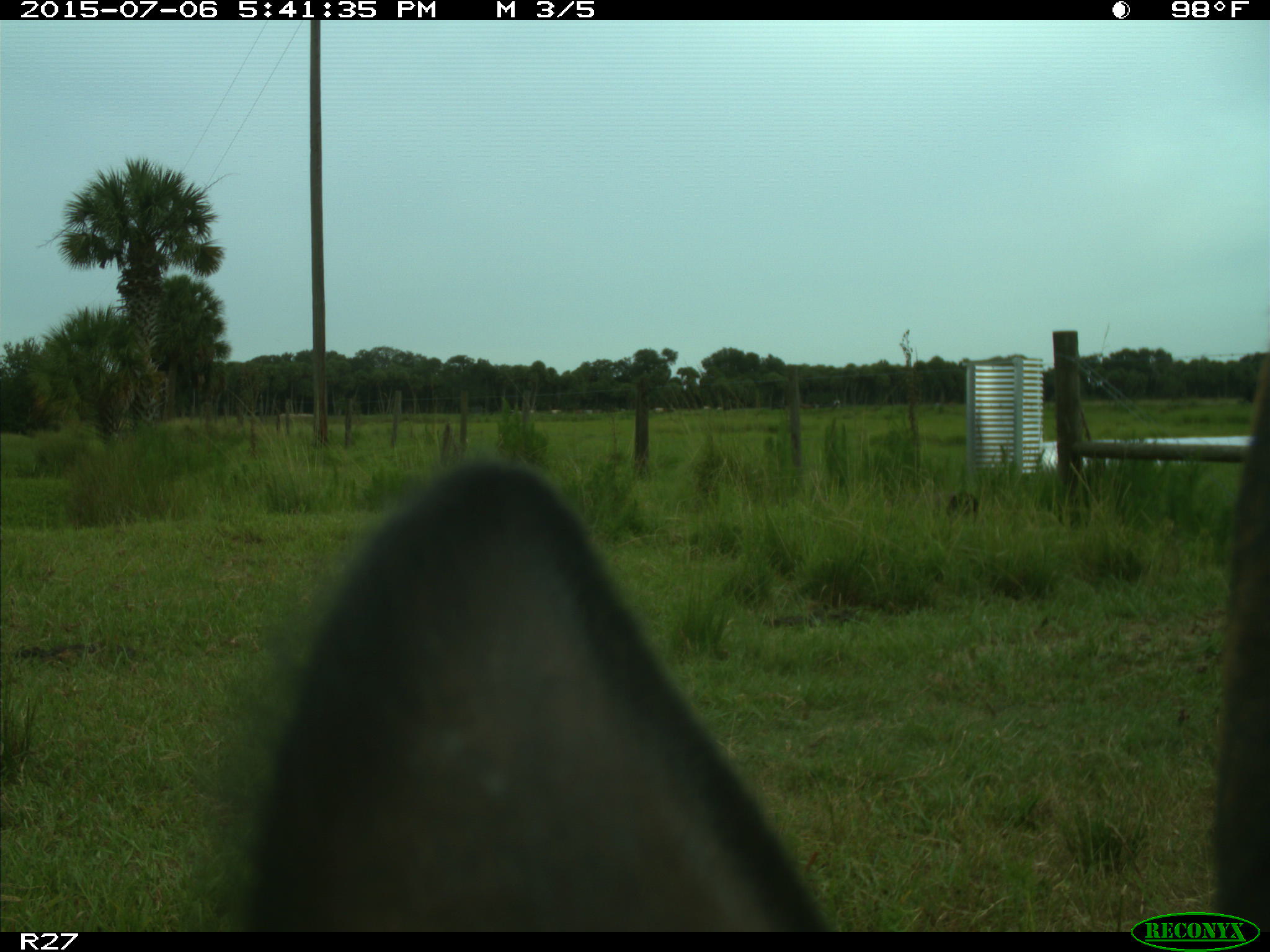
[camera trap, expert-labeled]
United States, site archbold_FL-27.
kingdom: Animalia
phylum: Chordata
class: Mammalia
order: Artiodactyla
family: Bovidae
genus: Bos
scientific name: Bos taurus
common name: domestic cow